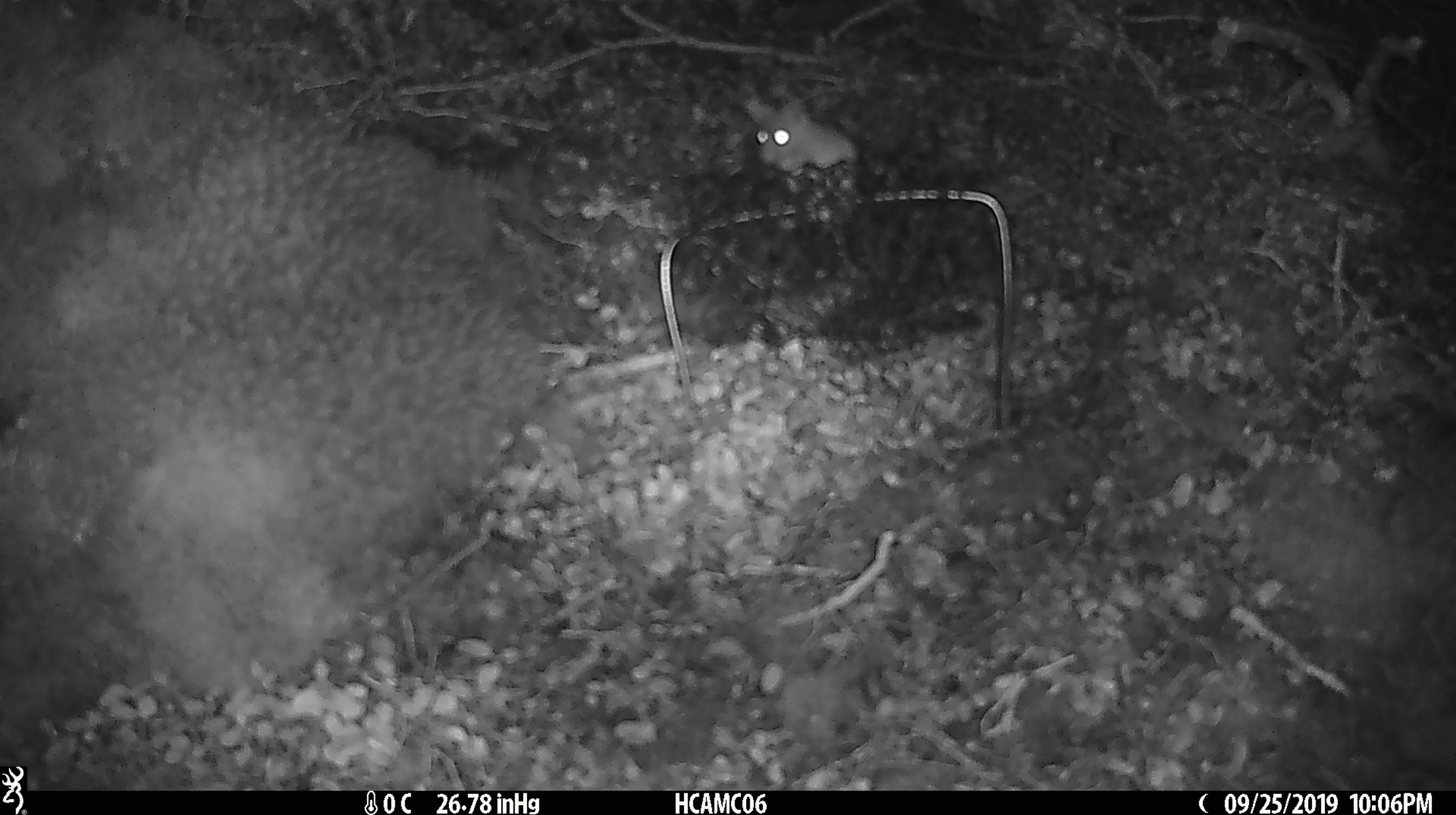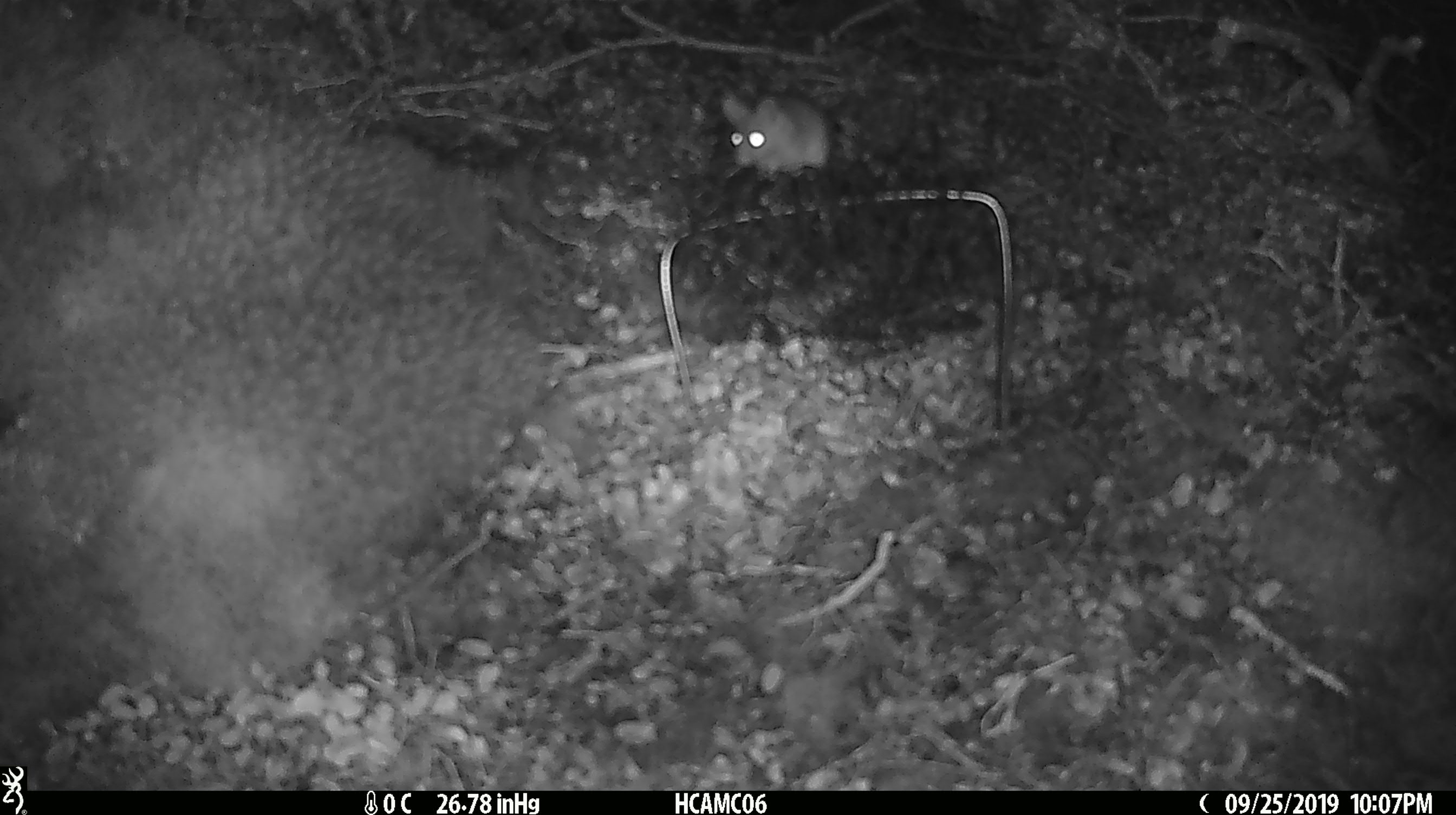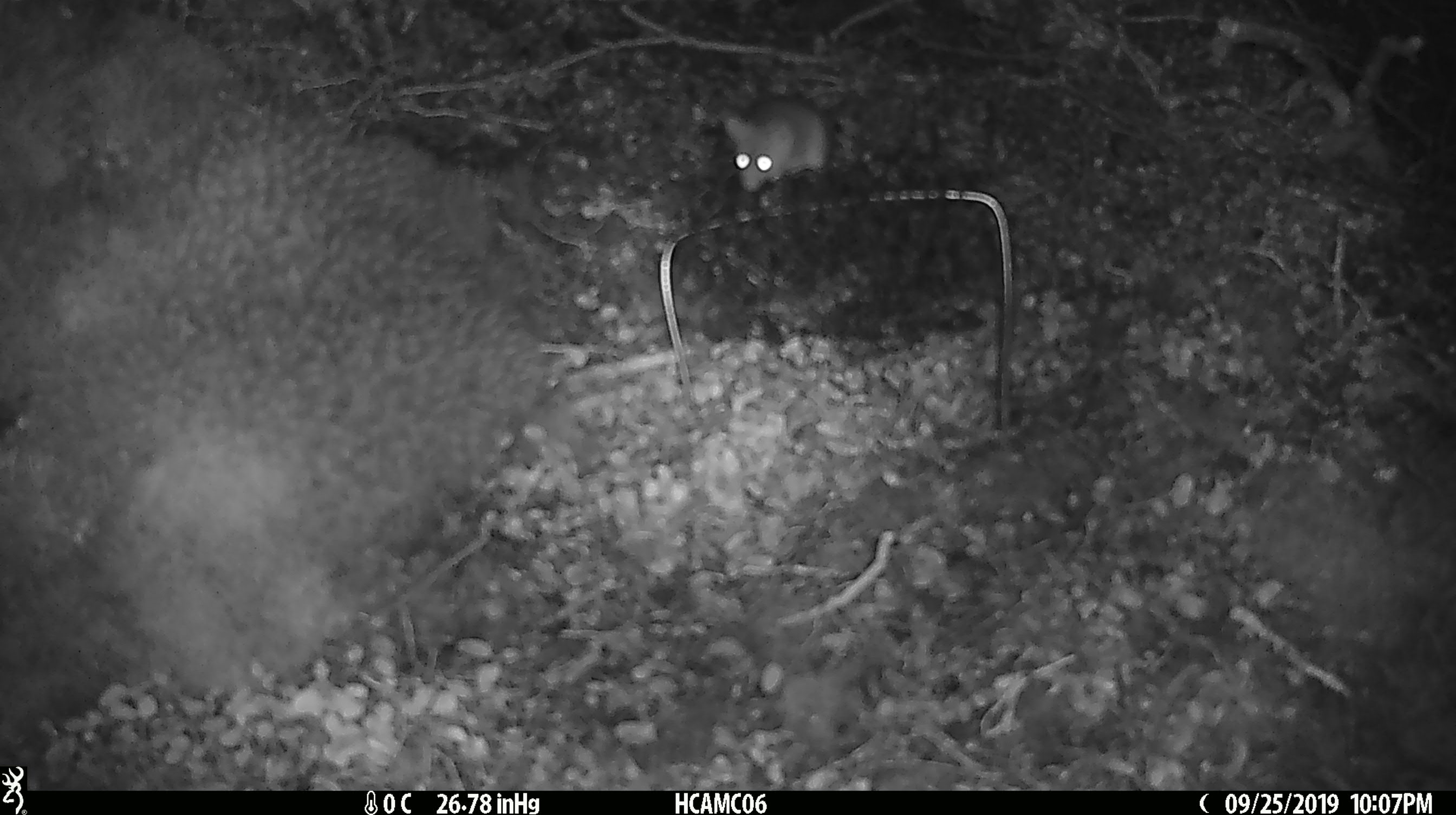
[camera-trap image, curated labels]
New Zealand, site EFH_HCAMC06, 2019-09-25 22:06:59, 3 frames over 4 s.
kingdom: Animalia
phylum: Chordata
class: Mammalia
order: Rodentia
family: Muridae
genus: Mus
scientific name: Mus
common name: mouse